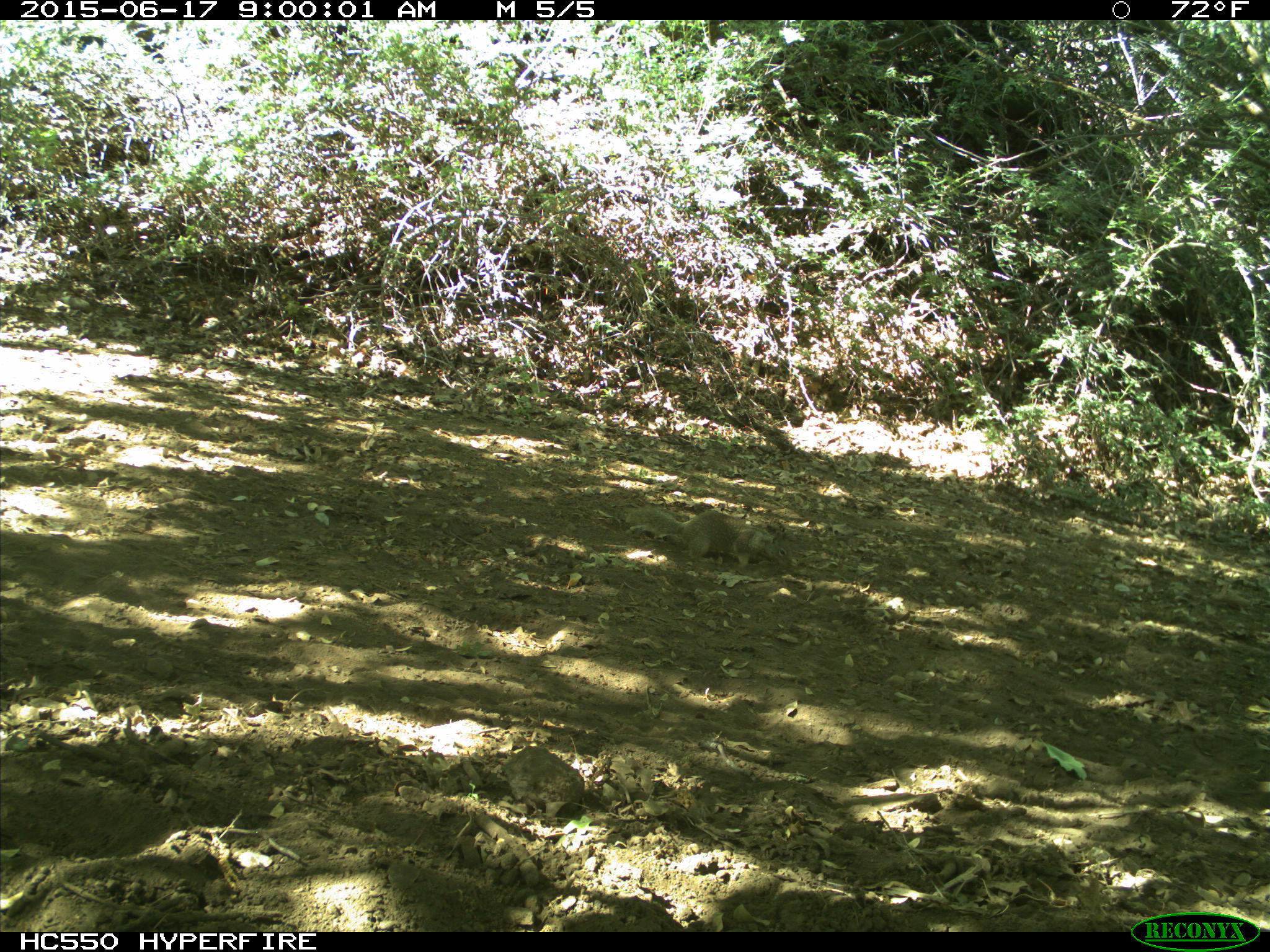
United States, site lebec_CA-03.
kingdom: Animalia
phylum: Chordata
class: Mammalia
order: Rodentia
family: Sciuridae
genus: Otospermophilus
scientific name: Otospermophilus beecheyi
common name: california ground squirrel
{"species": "Otospermophilus beecheyi (california ground squirrel)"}